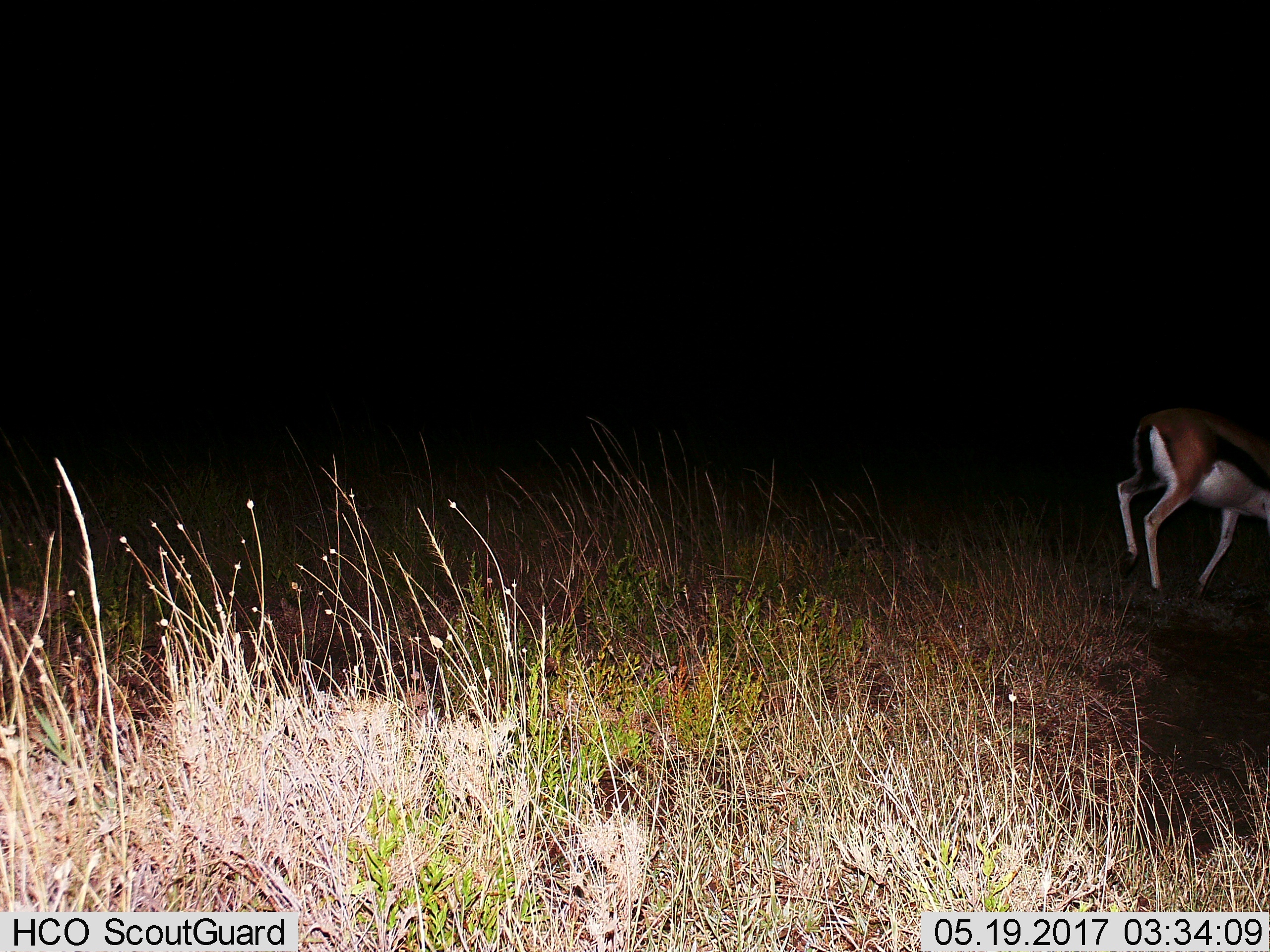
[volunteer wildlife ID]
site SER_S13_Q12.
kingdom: Animalia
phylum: Chordata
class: Mammalia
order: Artiodactyla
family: Bovidae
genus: Eudorcas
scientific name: Eudorcas thomsonii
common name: thomson's gazelle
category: gazellethomsons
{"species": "gazellethomsons (thomson's gazelle) (Eudorcas thomsonii)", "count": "1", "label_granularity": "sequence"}